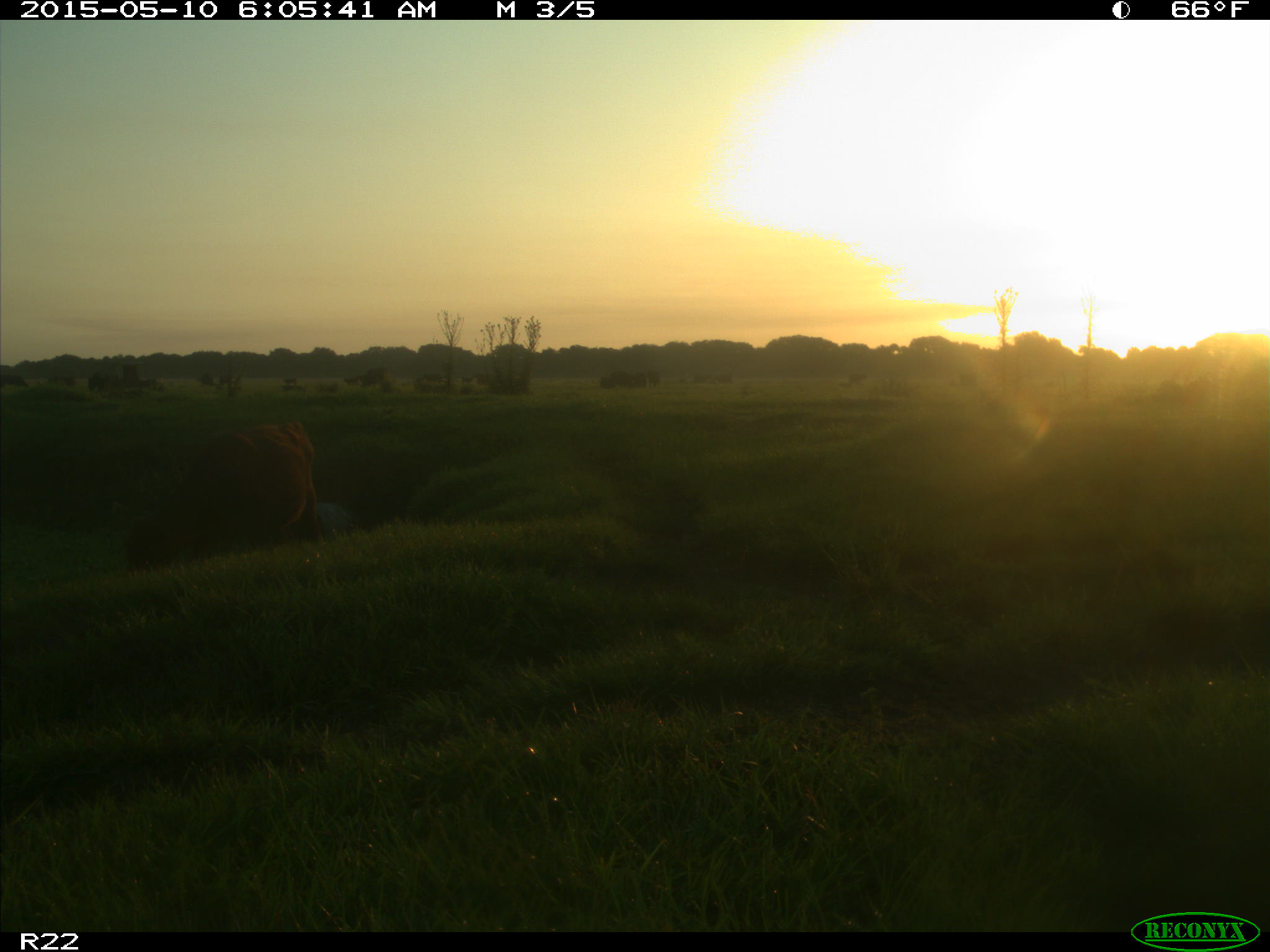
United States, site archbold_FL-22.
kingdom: Animalia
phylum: Chordata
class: Mammalia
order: Artiodactyla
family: Bovidae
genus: Bos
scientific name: Bos taurus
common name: domestic cow